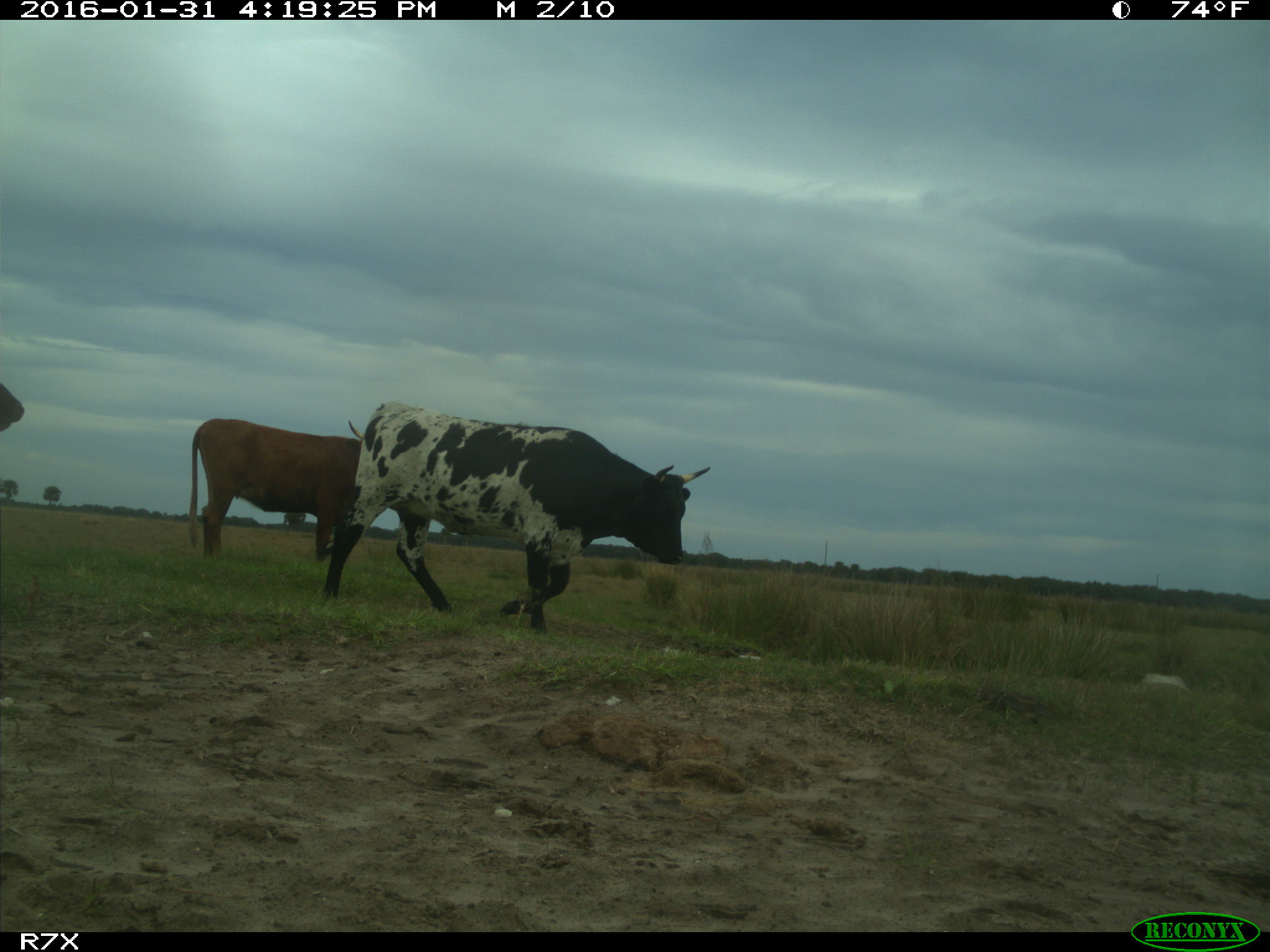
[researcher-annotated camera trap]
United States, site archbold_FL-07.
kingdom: Animalia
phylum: Chordata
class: Mammalia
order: Artiodactyla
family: Bovidae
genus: Bos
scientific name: Bos taurus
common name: domestic cow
Bos taurus (domestic cow).